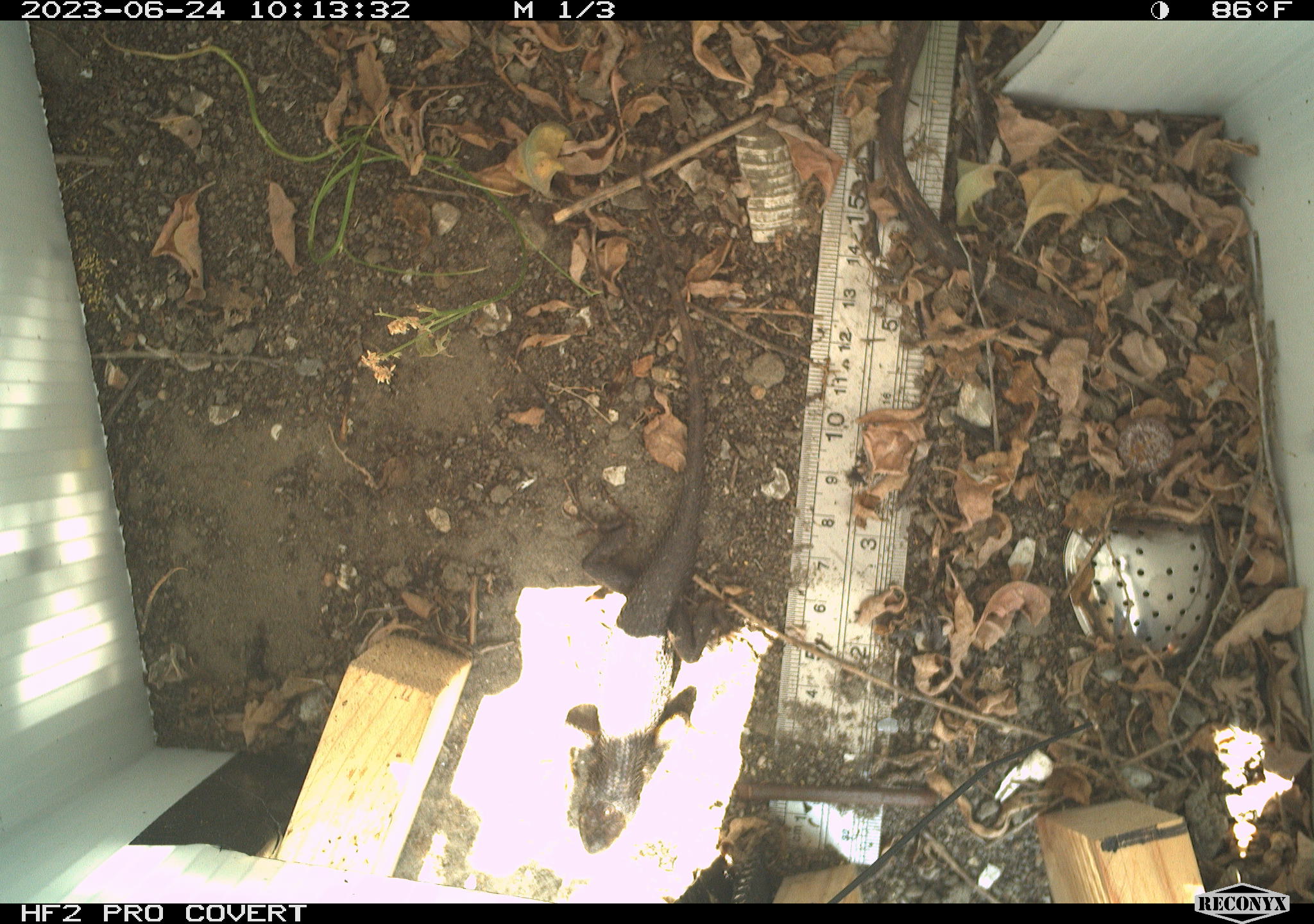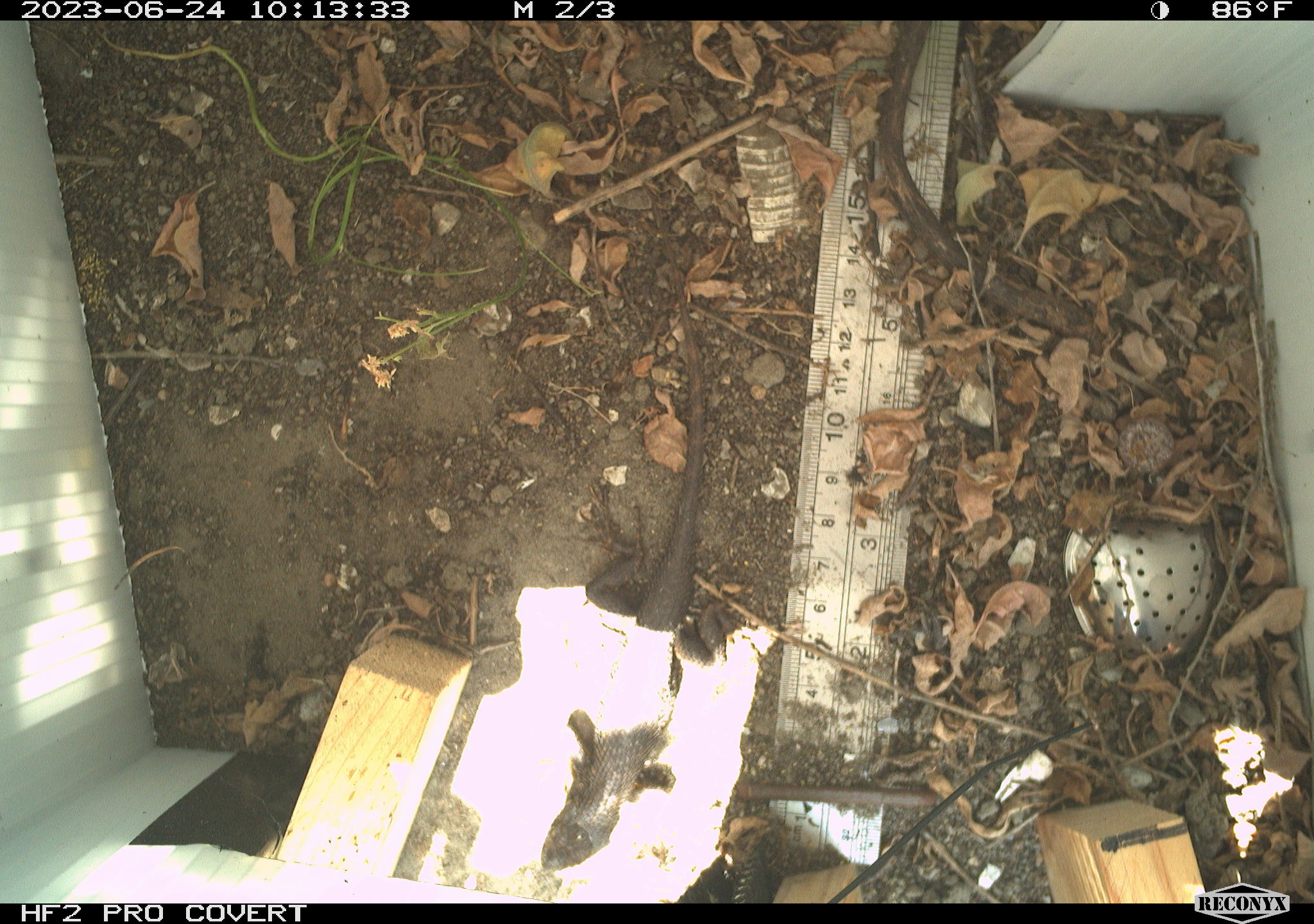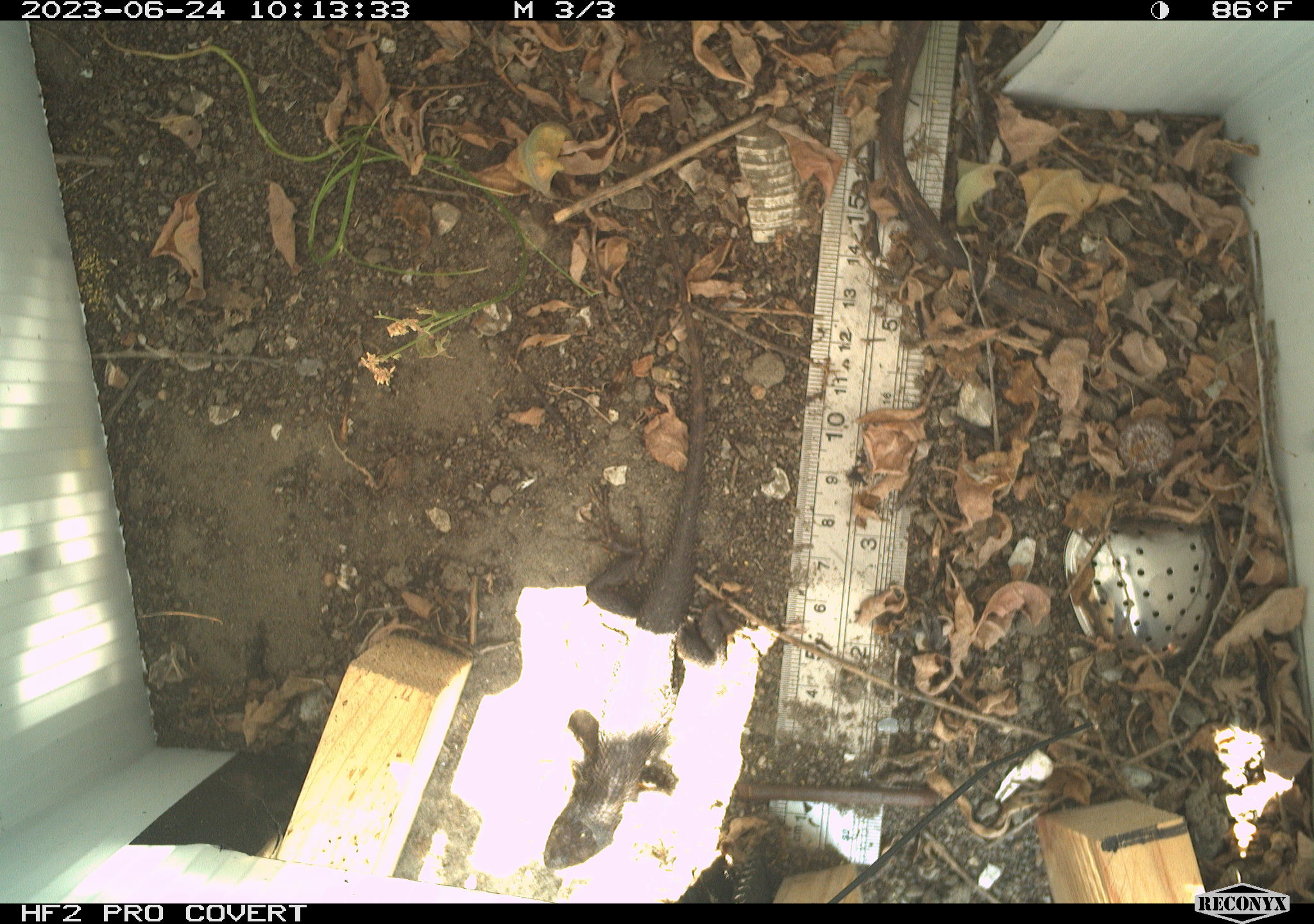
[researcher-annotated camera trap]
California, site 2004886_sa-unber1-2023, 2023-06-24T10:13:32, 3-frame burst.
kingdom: Animalia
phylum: Chordata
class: Reptilia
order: Squamata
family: Phrynosomatidae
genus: Sceloporus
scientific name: Sceloporus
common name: spiny lizards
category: sceloporus species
Sceloporus species (spiny lizards) (Sceloporus).